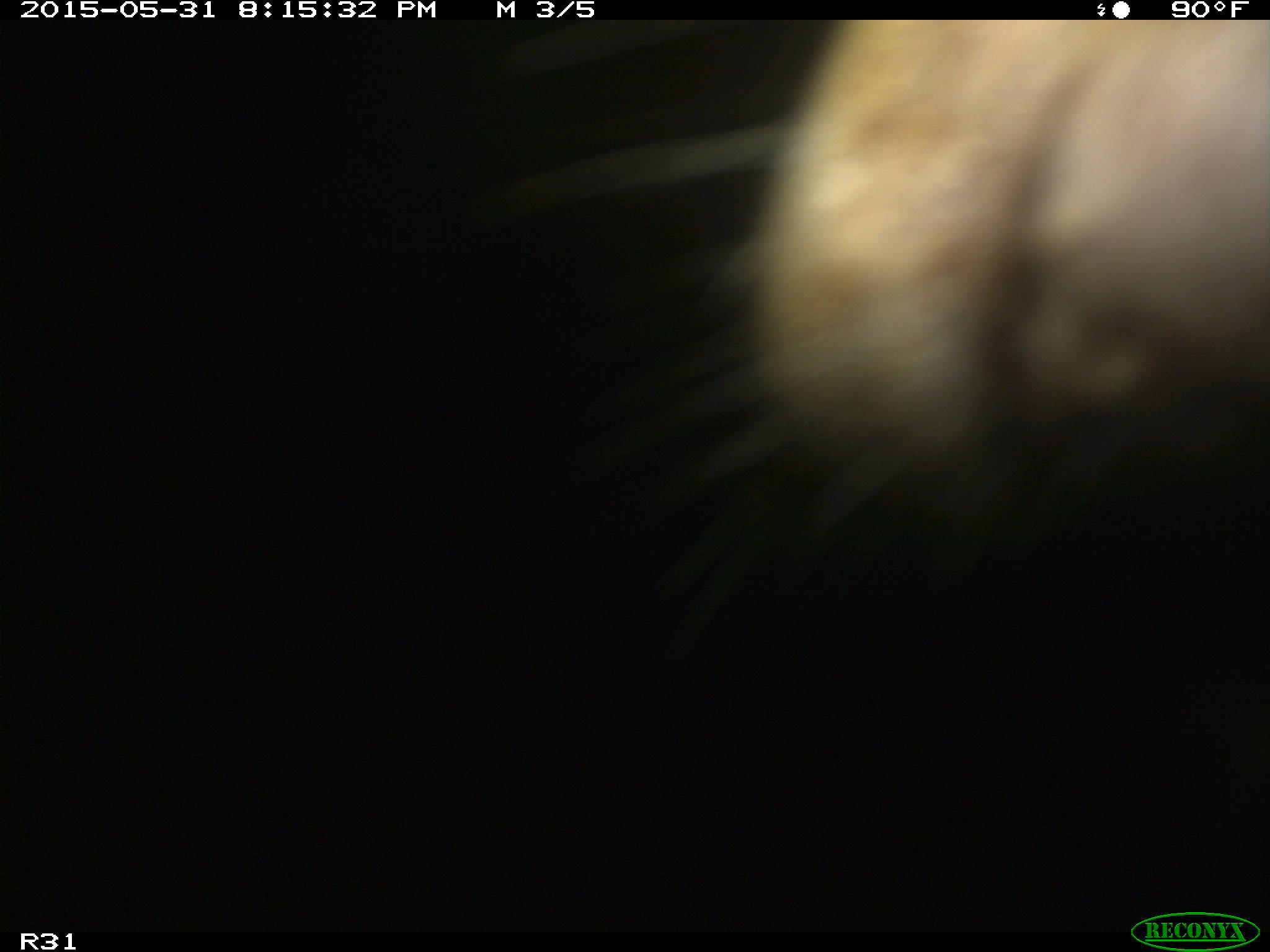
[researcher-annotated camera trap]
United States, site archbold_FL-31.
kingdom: Animalia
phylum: Chordata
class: Mammalia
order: Artiodactyla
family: Bovidae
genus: Bos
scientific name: Bos taurus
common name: domestic cow